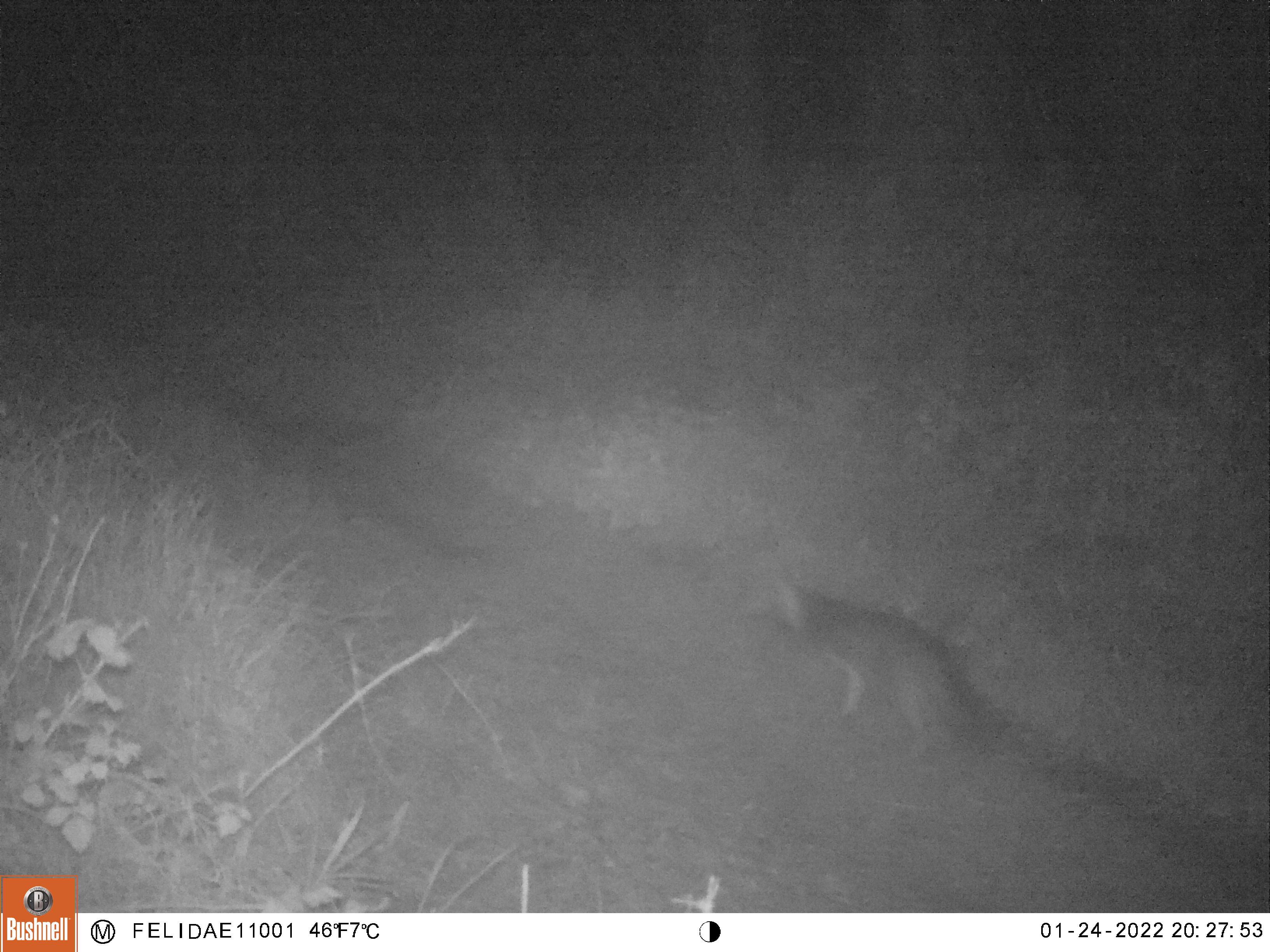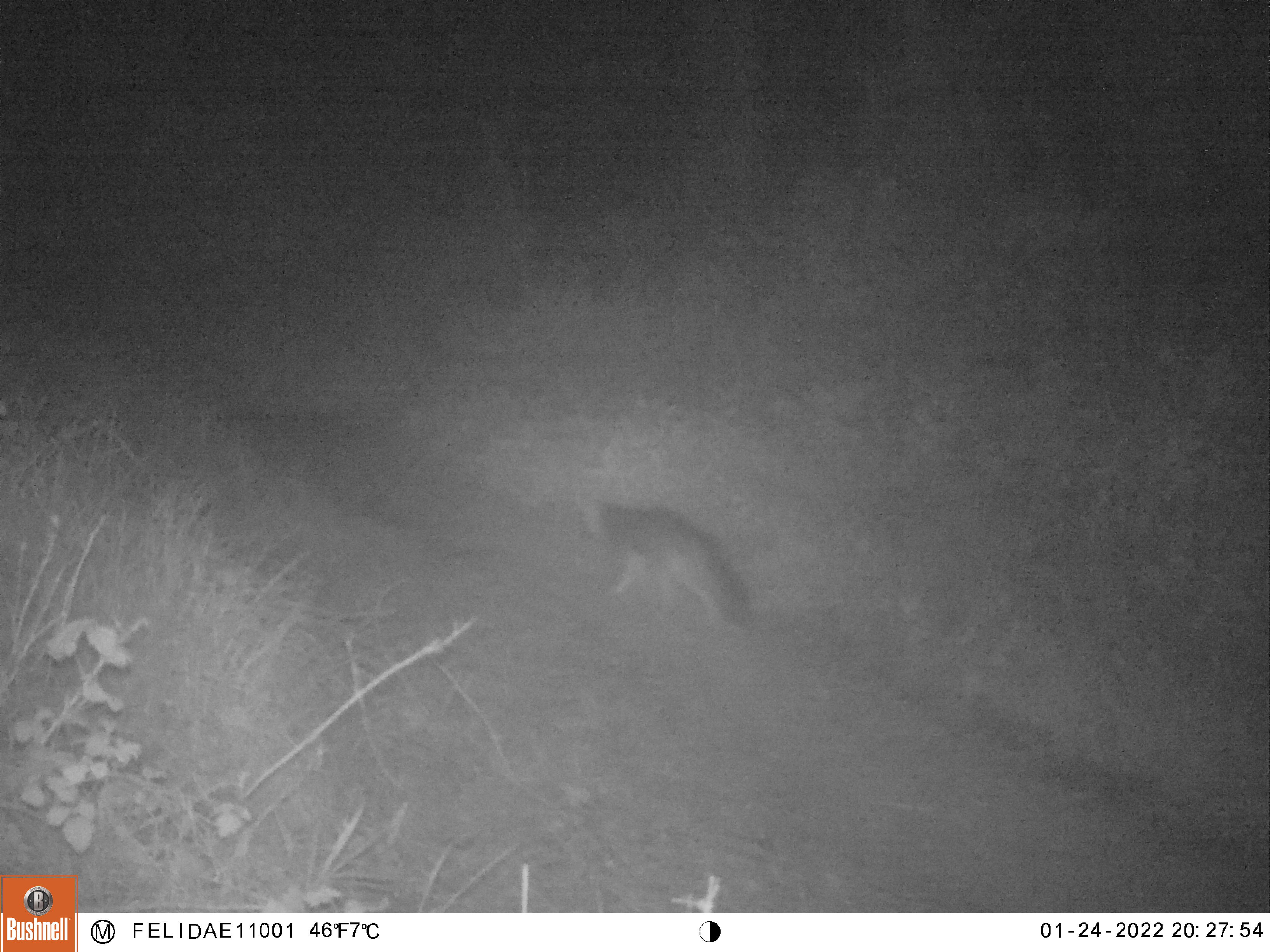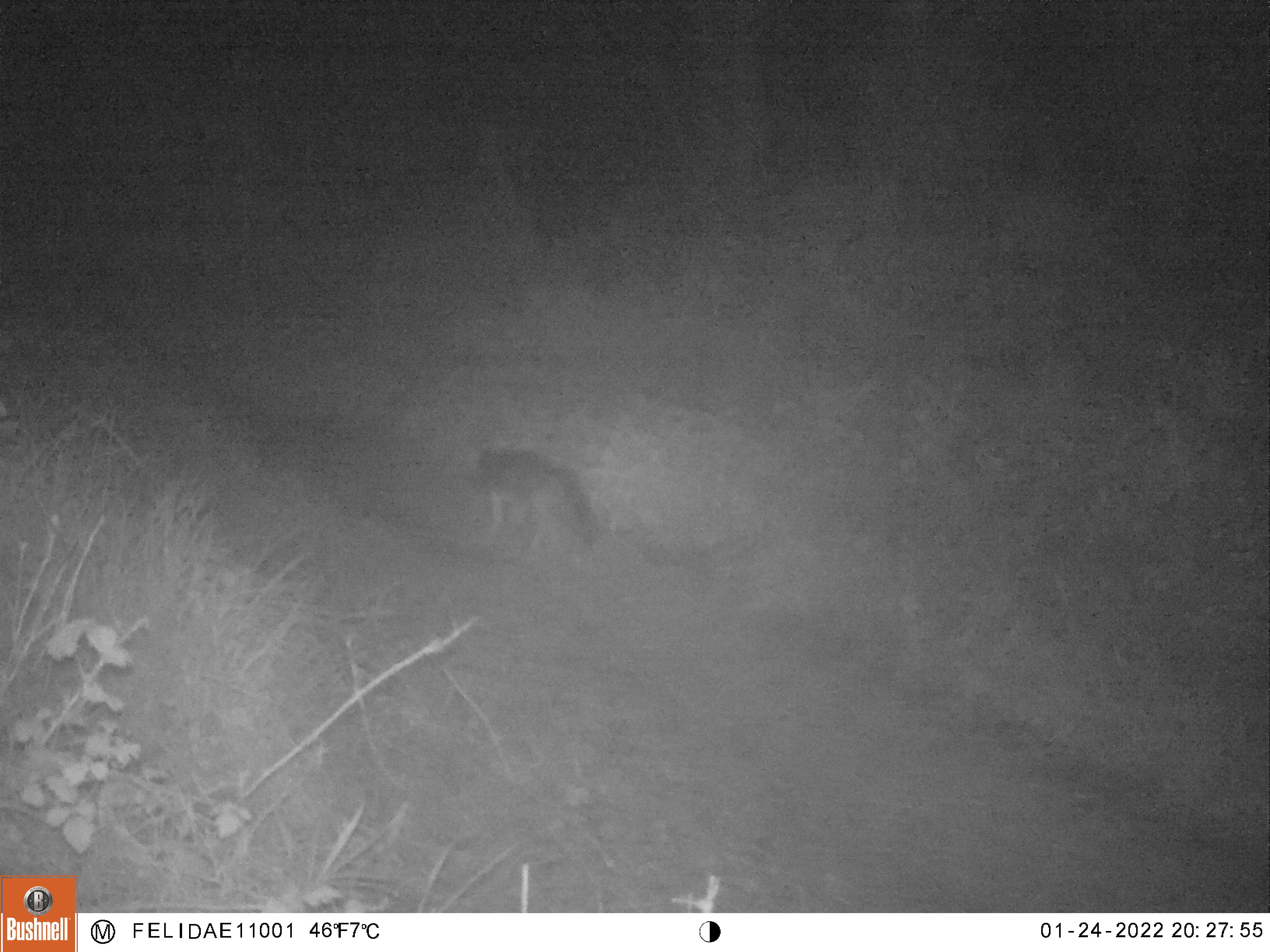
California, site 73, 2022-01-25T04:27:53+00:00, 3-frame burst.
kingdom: Animalia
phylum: Chordata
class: Mammalia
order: Carnivora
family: Canidae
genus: Urocyon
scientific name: Urocyon cinereoargenteus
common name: gray fox